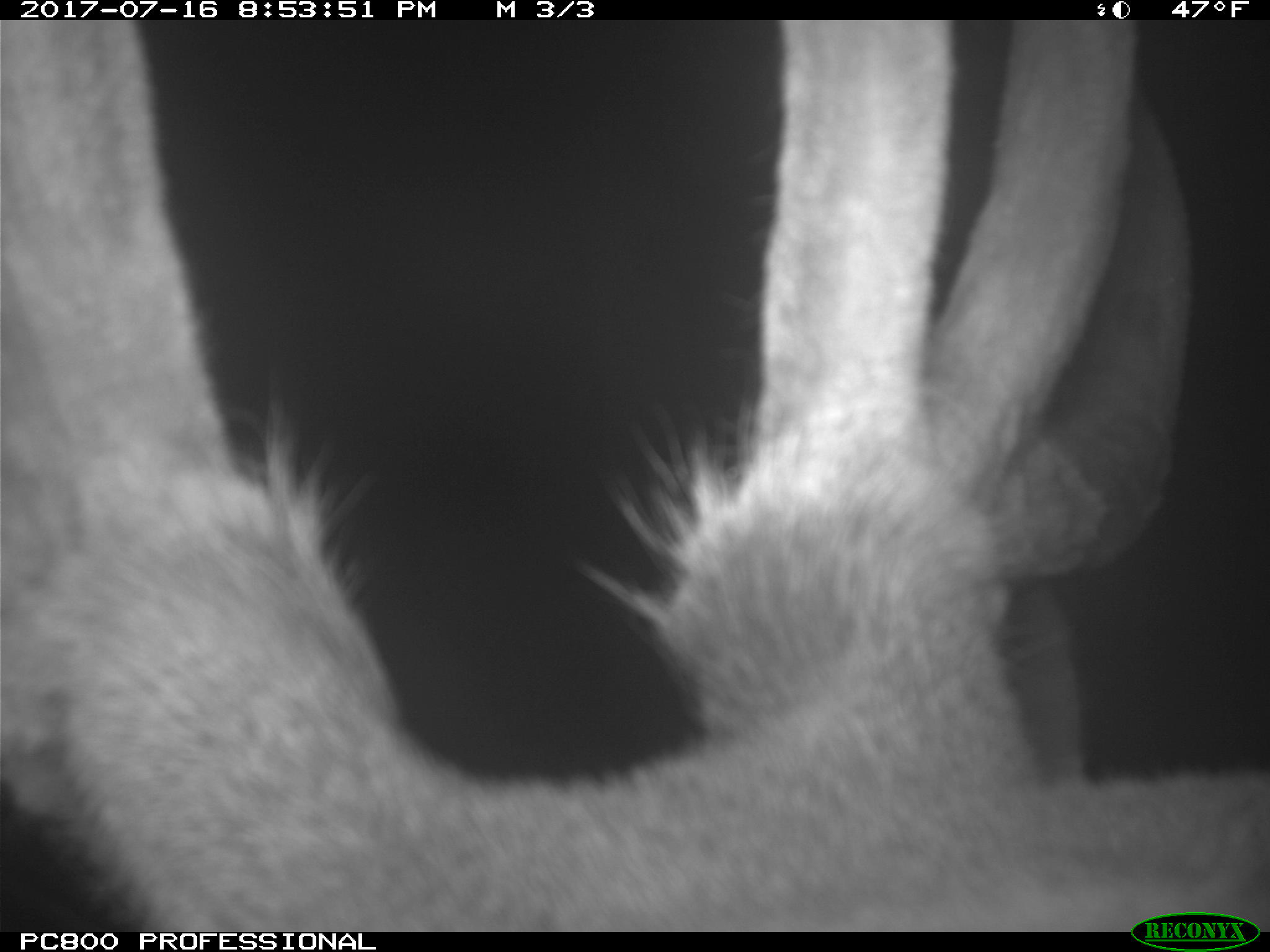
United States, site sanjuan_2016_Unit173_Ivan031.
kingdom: Animalia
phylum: Chordata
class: Mammalia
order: Artiodactyla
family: Cervidae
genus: Cervus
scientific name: Cervus elaphus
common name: red deer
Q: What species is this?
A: Cervus elaphus (red deer).